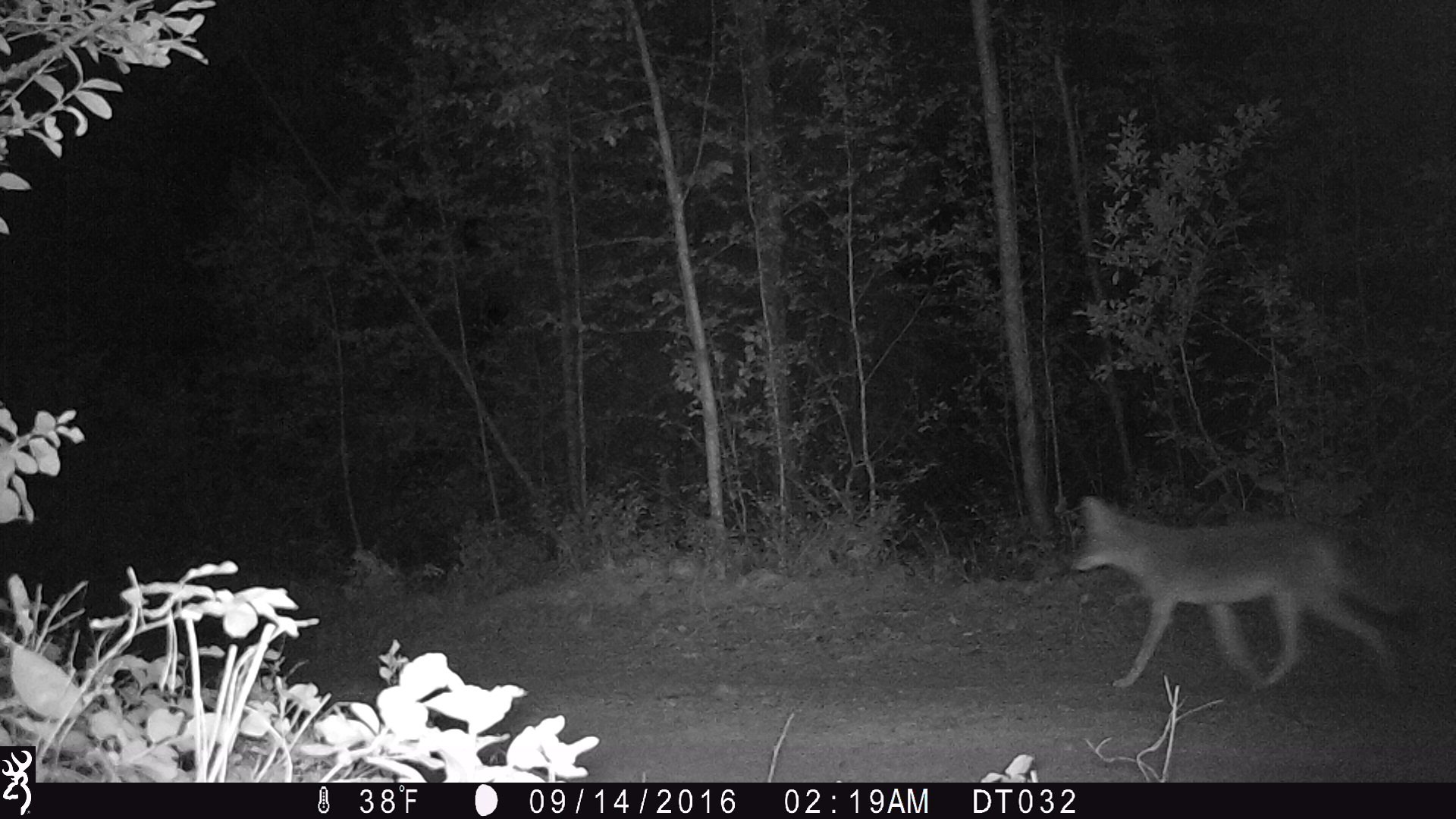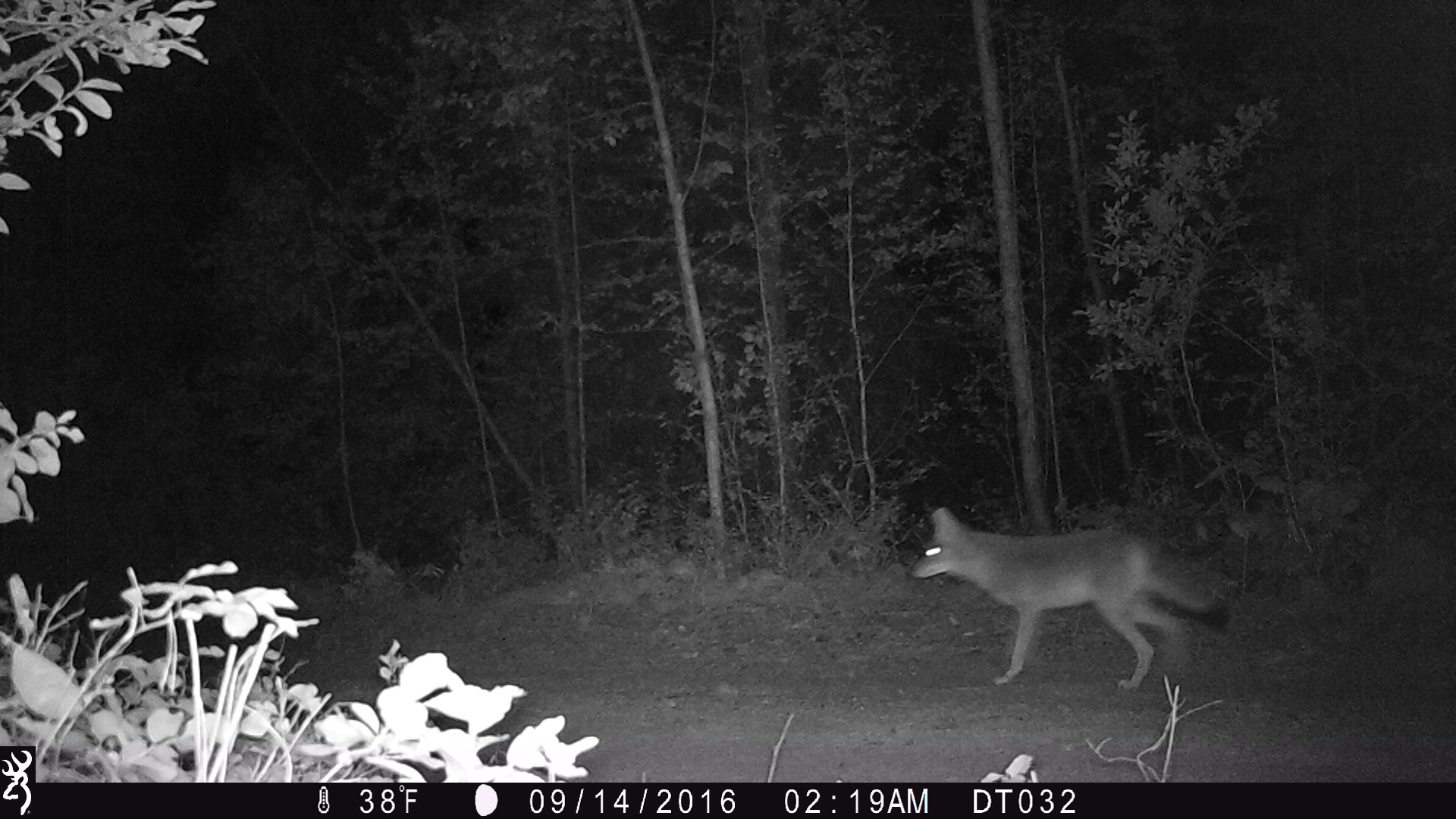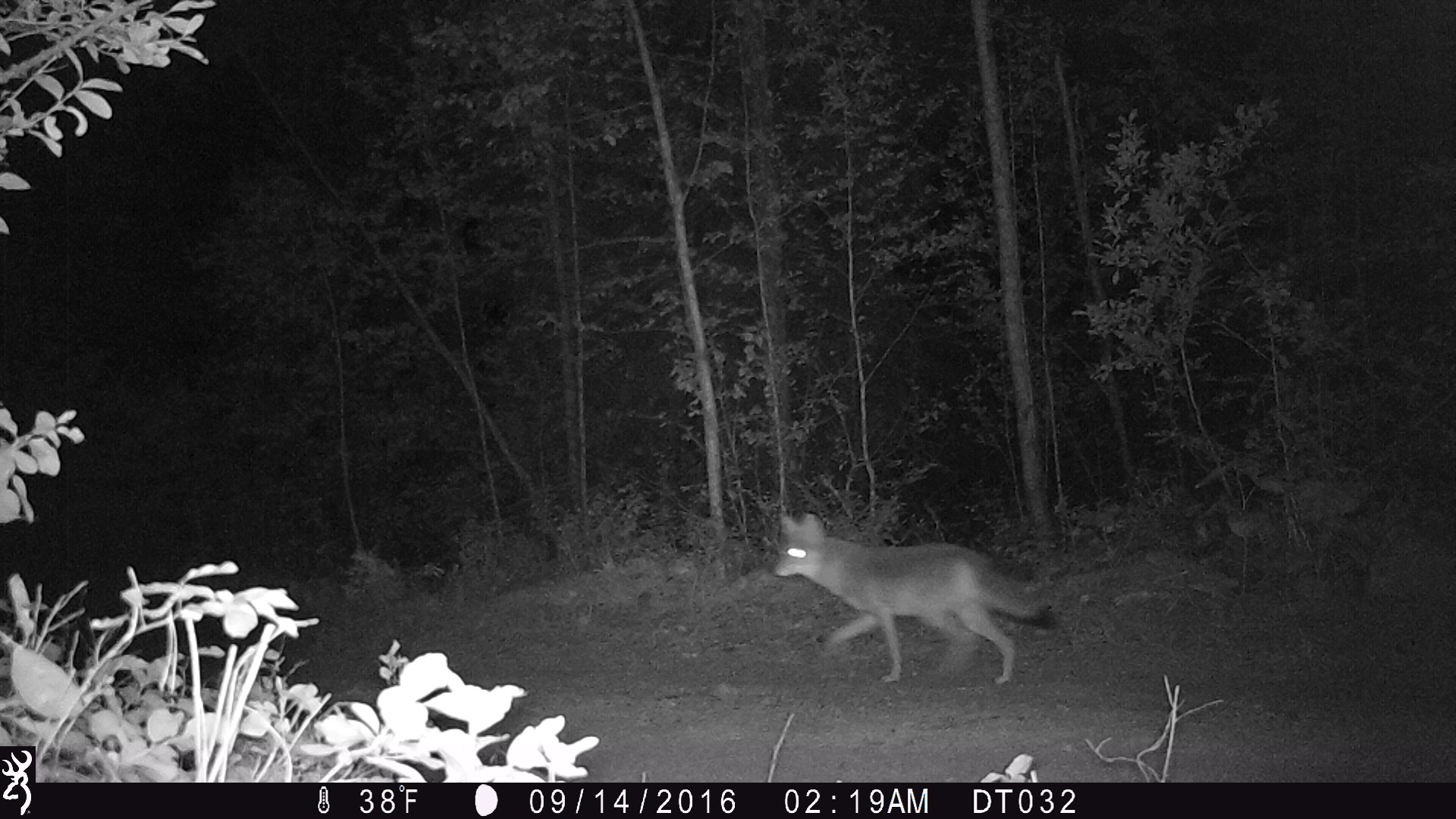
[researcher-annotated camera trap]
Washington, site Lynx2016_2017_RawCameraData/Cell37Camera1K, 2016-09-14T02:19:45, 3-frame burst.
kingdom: Animalia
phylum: Chordata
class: Mammalia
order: Carnivora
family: Canidae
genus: Canis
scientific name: Canis latrans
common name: coyote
Canis latrans (coyote). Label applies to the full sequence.